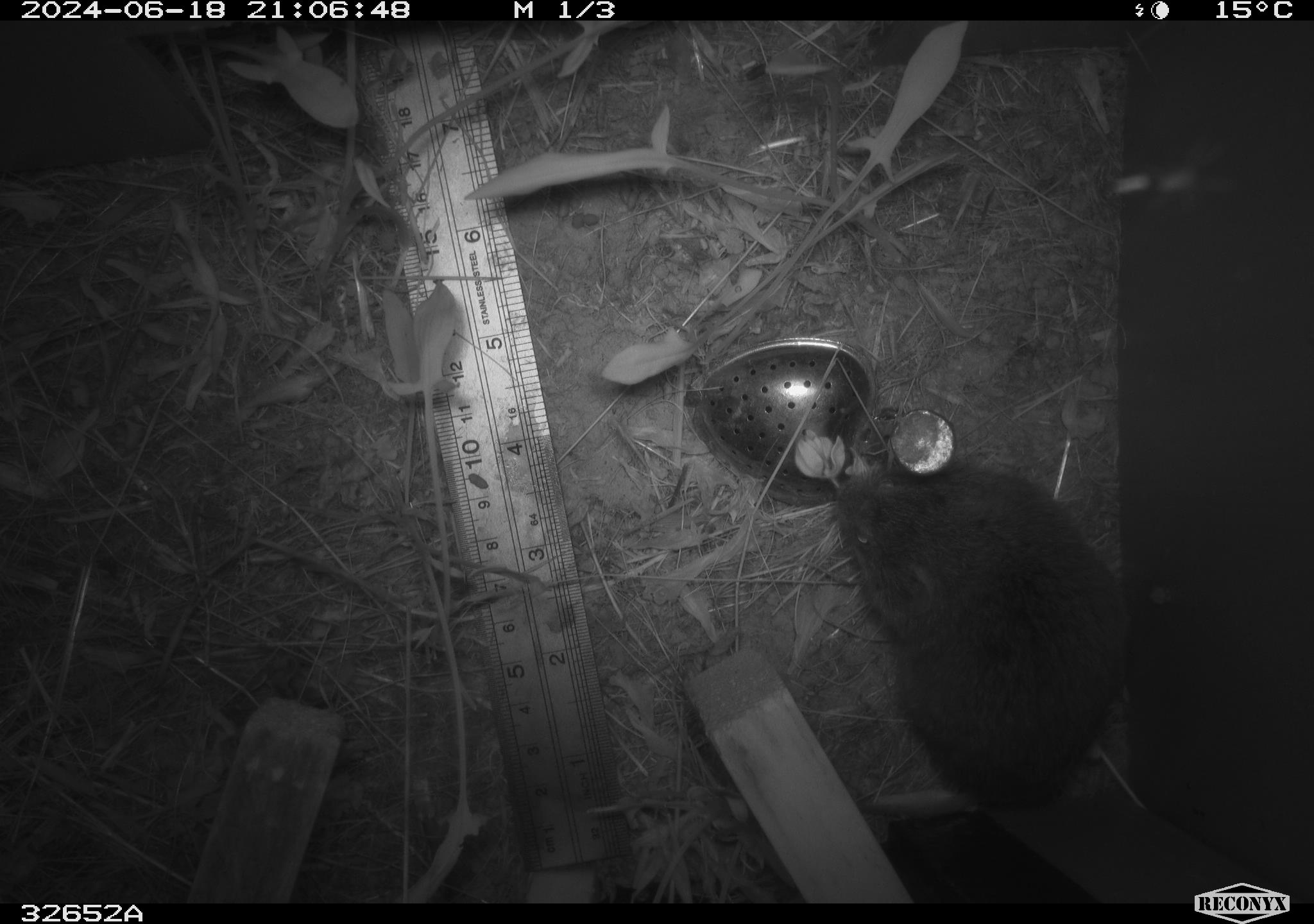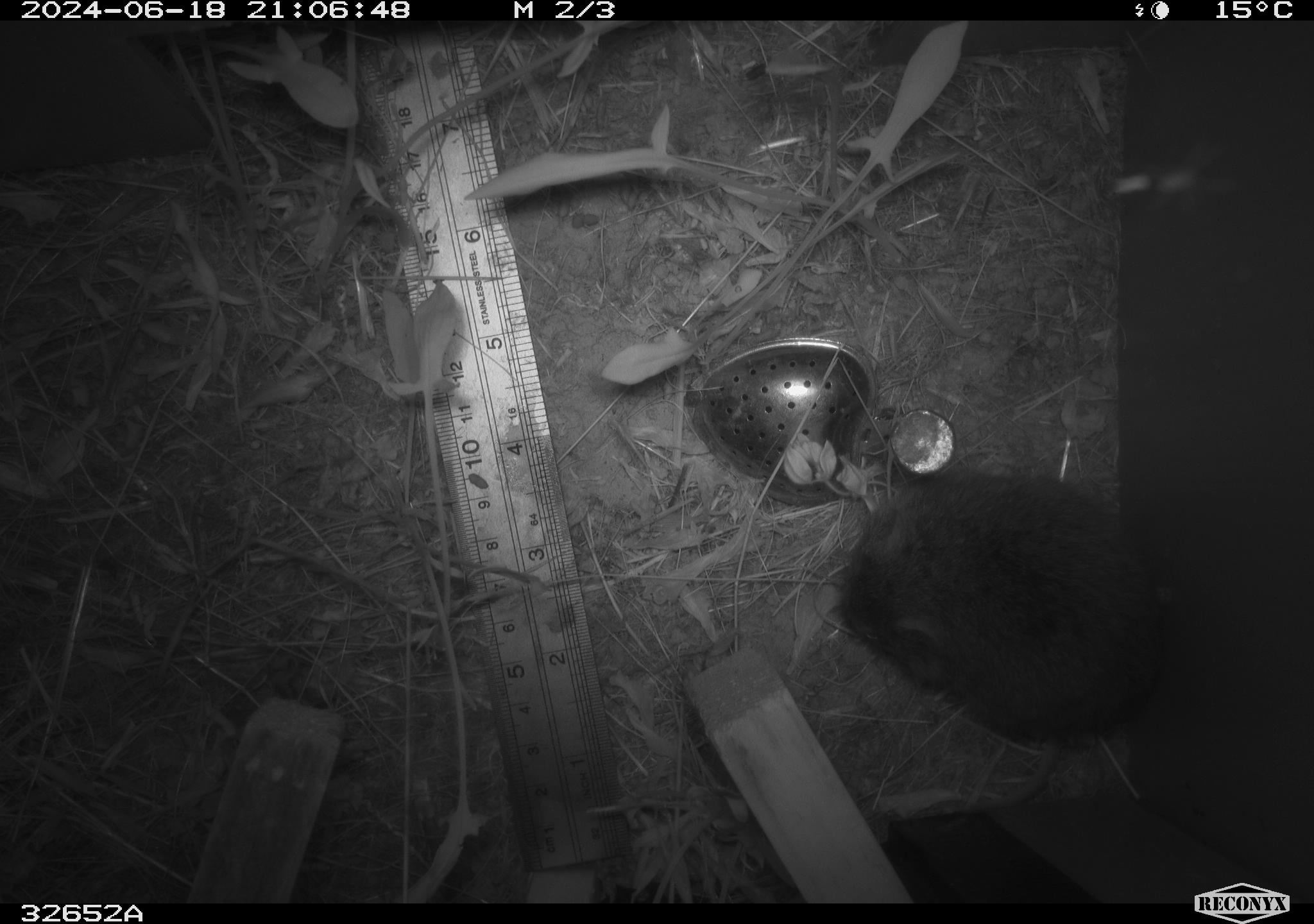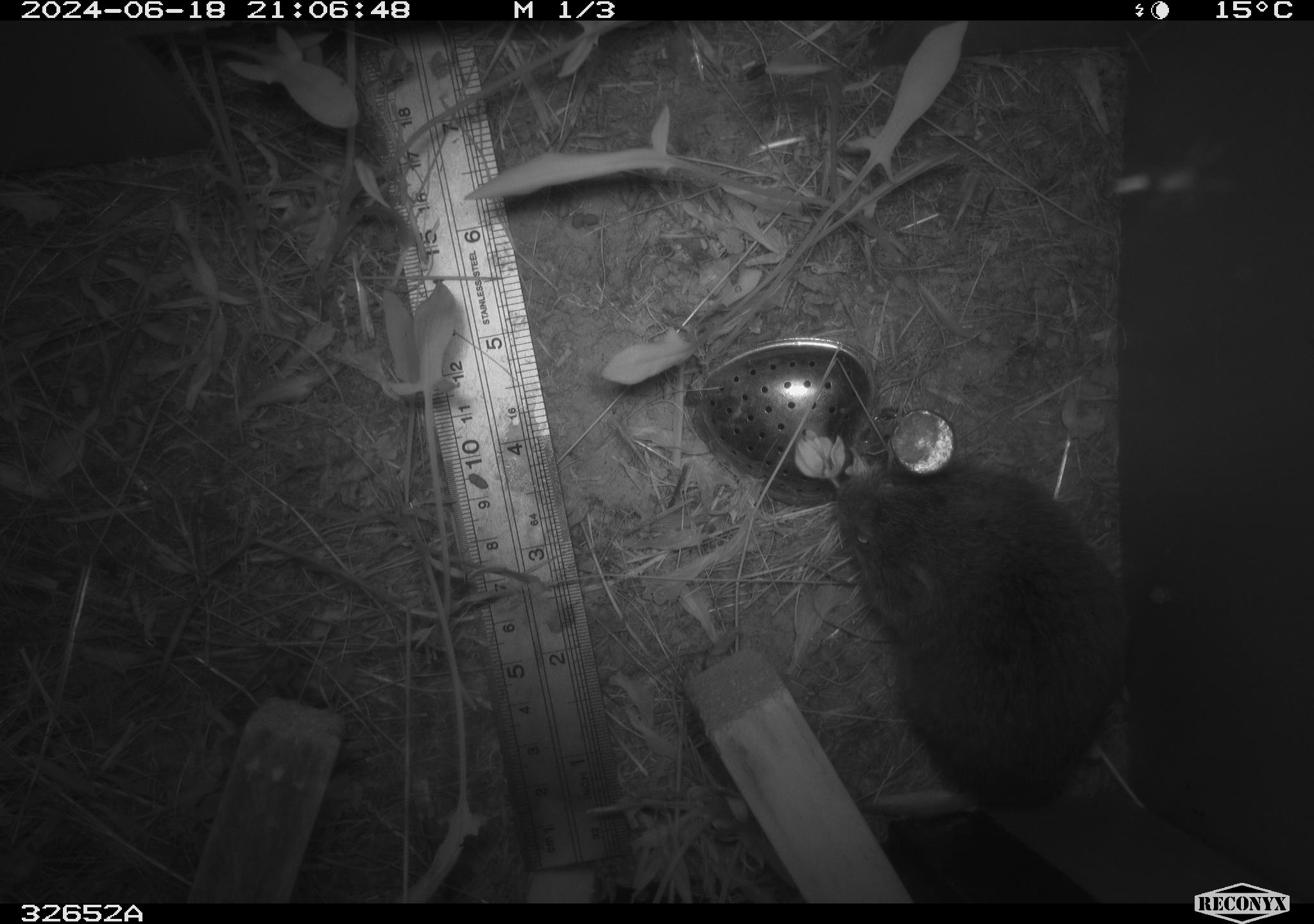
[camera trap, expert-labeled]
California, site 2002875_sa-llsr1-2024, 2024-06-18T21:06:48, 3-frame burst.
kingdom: Animalia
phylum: Chordata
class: Mammalia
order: Rodentia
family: Cricetidae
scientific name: Arvicolinae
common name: voles, lemmings, and muskrats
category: arvicolinae subfamily